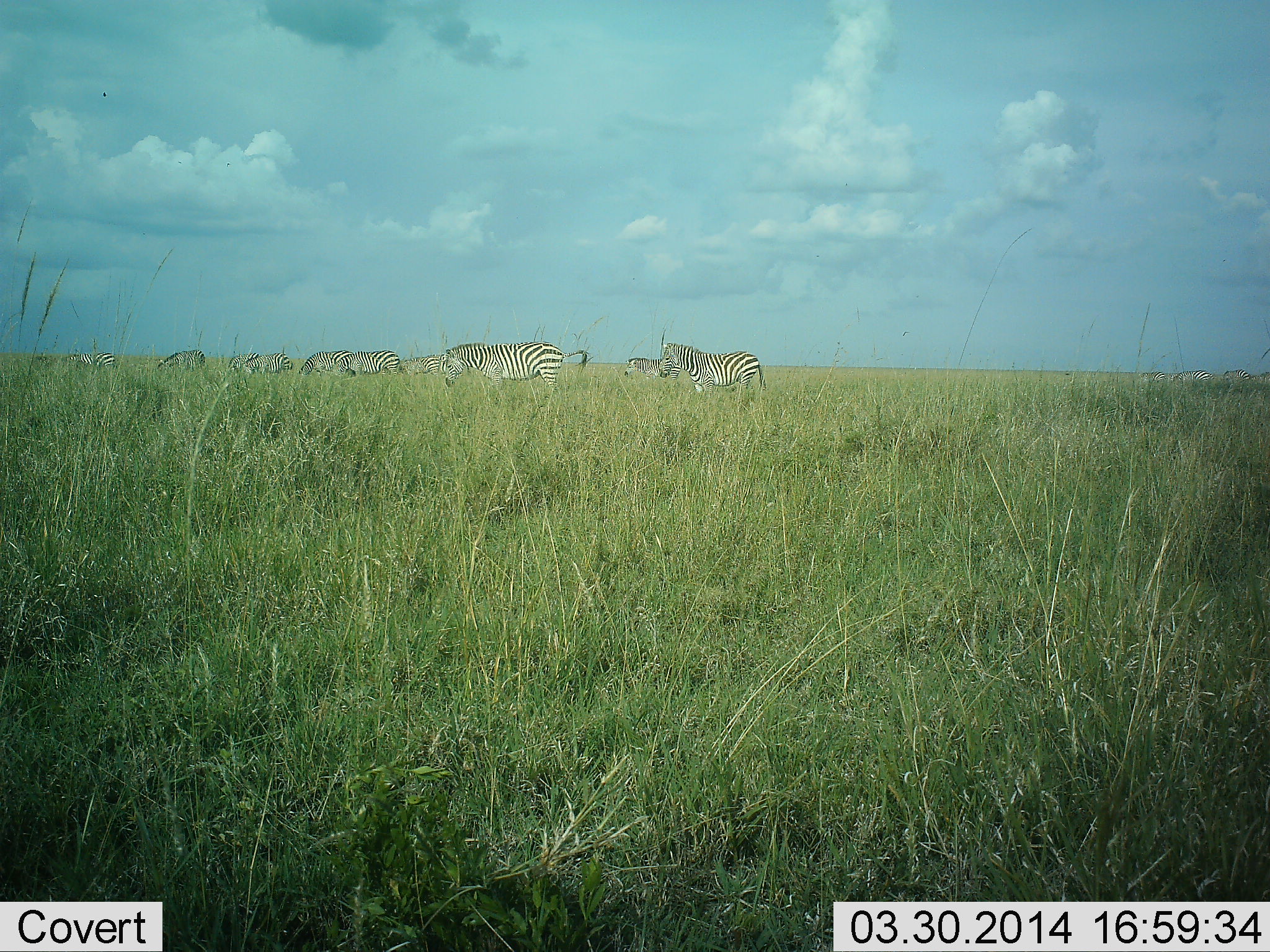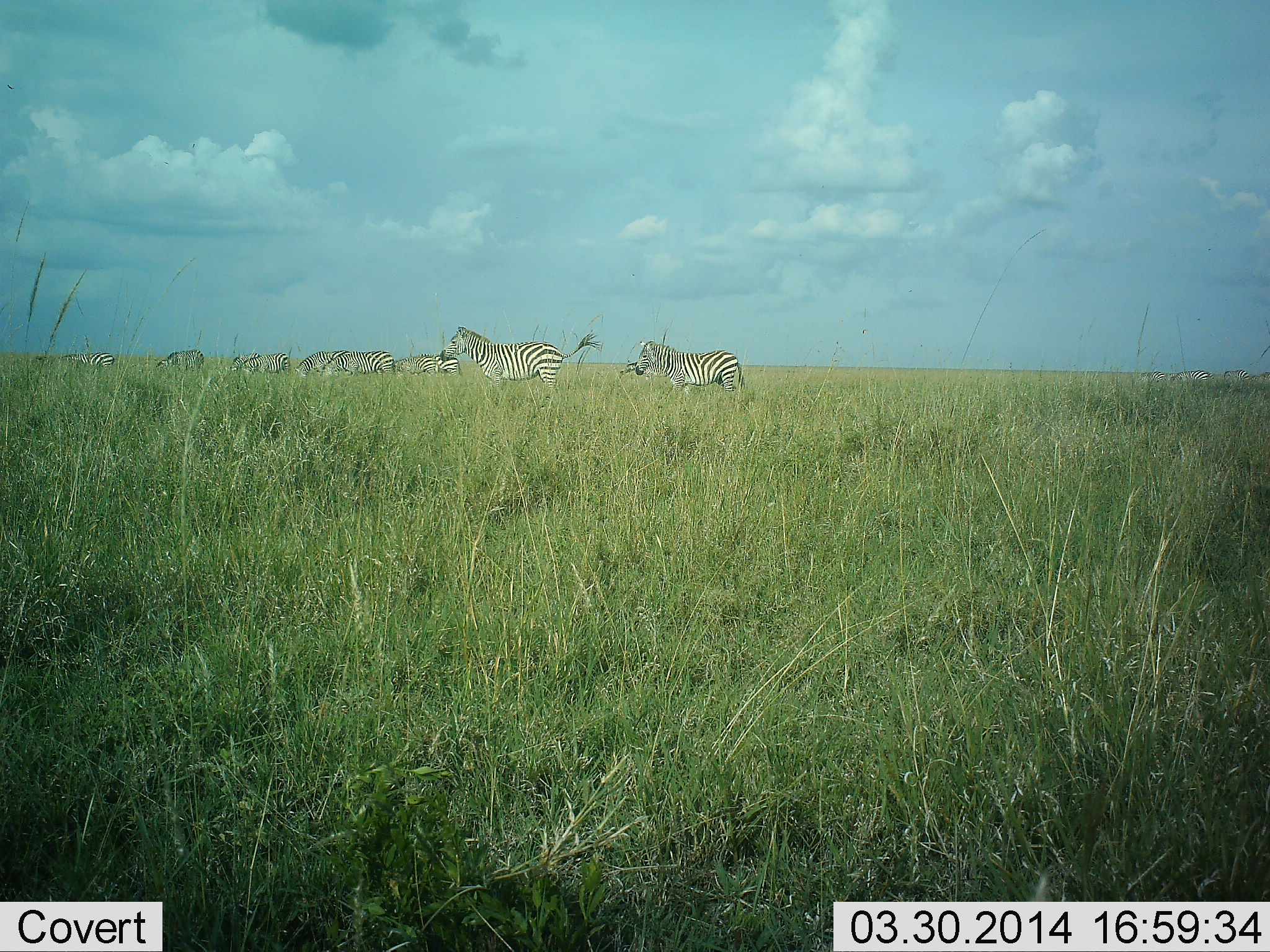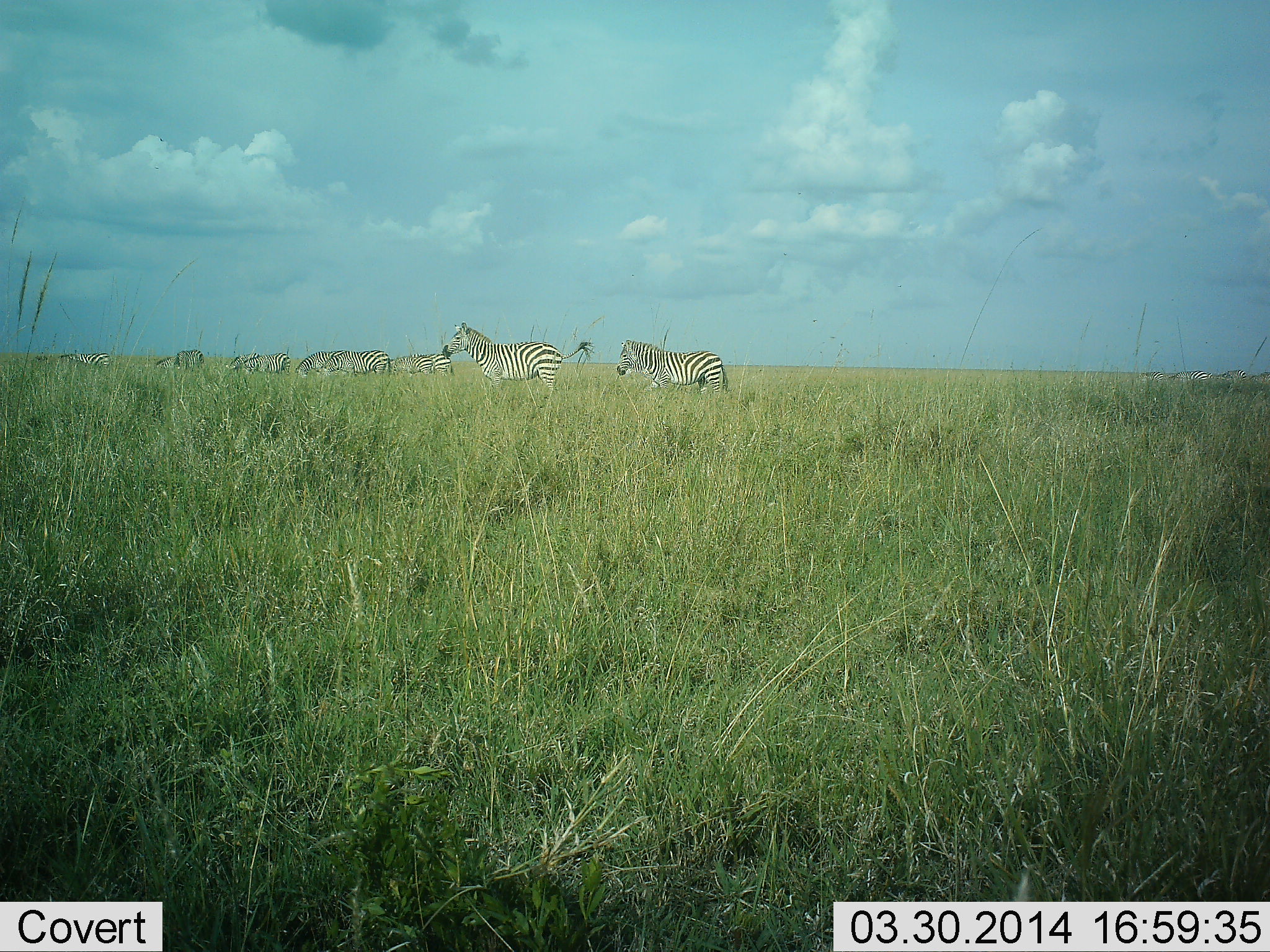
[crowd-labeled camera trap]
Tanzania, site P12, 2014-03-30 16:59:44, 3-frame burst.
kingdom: Animalia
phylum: Chordata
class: Mammalia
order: Perissodactyla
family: Equidae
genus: Equus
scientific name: Equus quagga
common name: plains zebra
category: zebra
Zebra (plains zebra) (Equus quagga), count 10. Behavior (volunteer vote fractions): standing 30%, resting 0%, moving 60%, interacting 0%. Young present (vote fraction): 0%. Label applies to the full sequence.